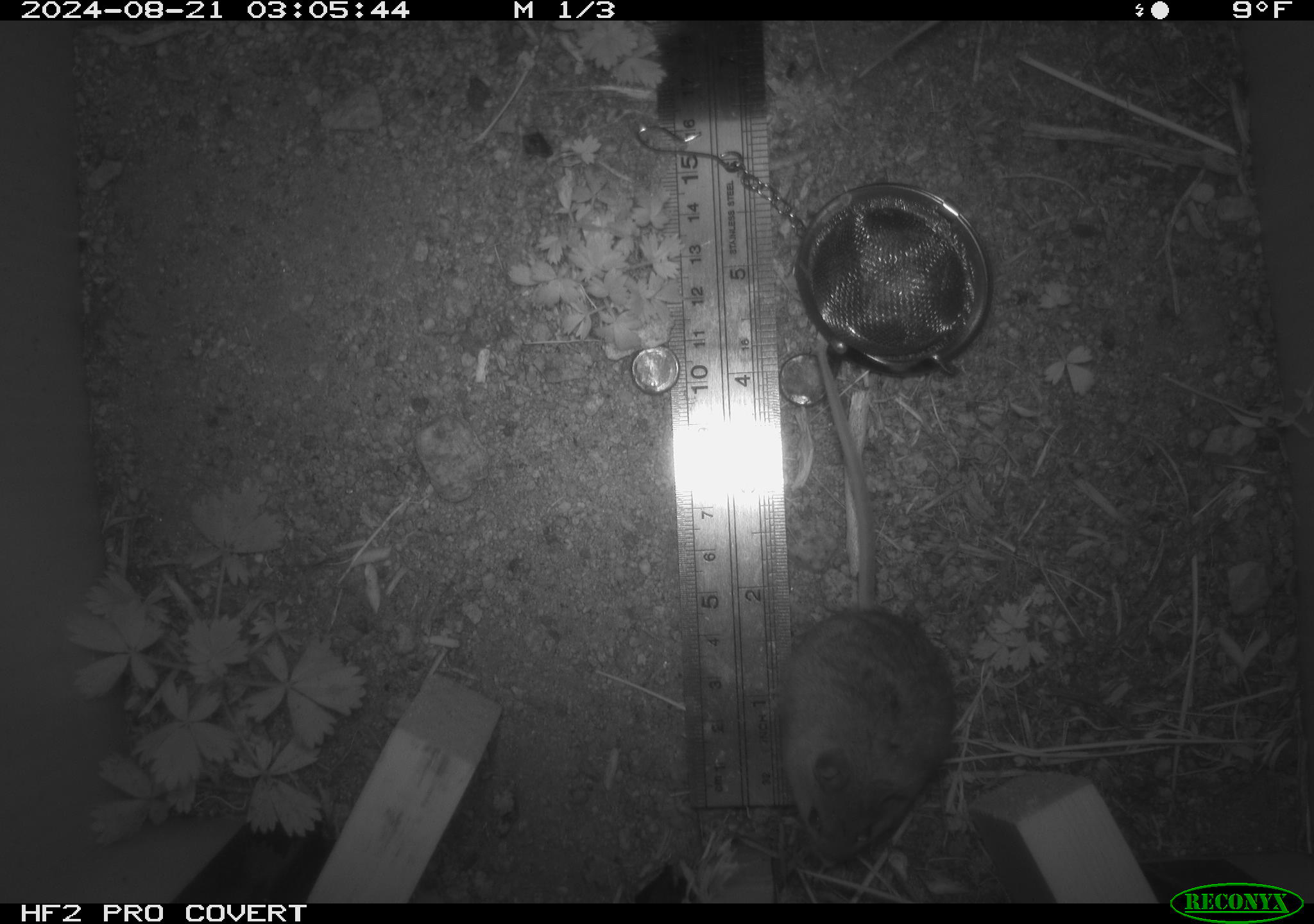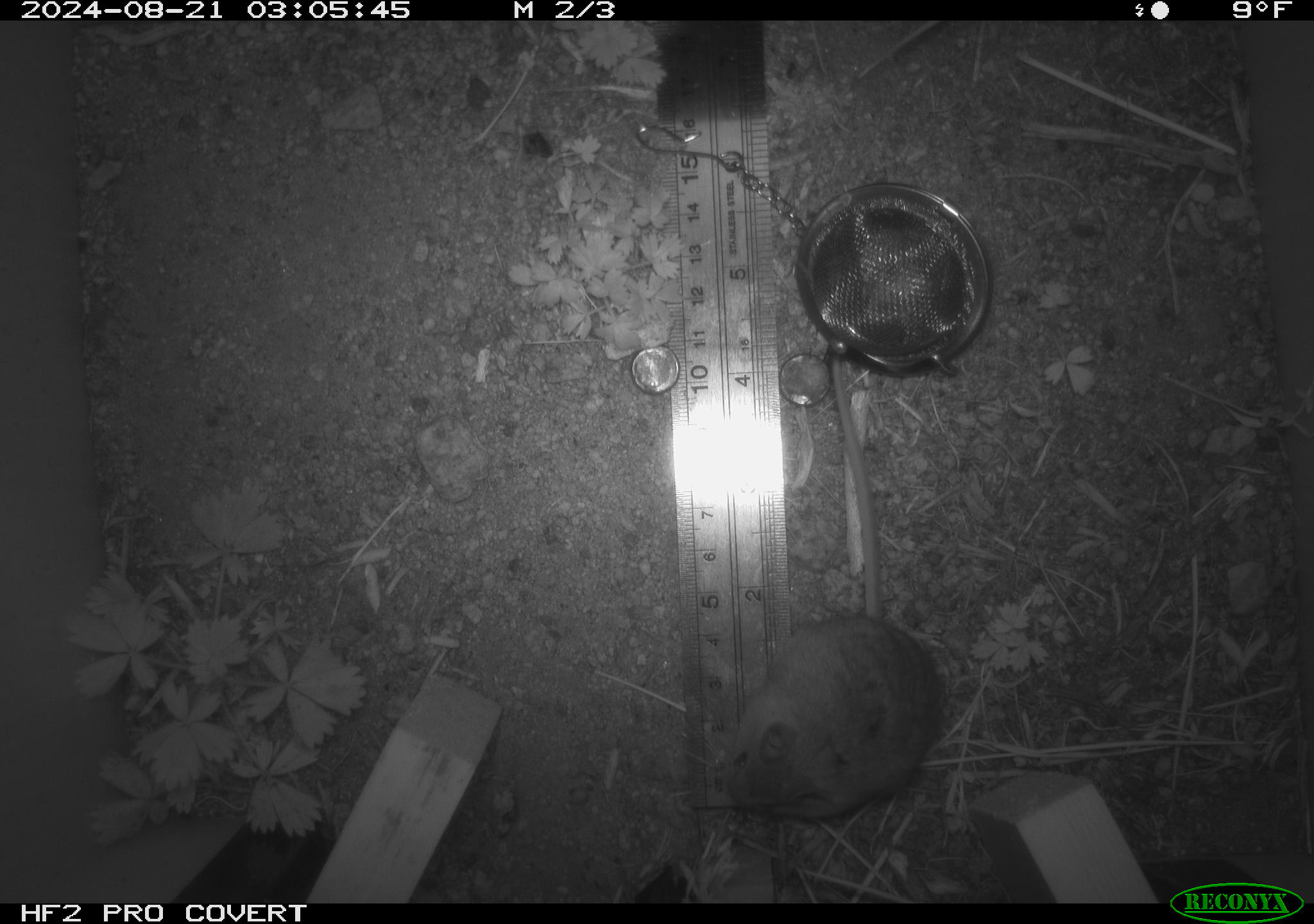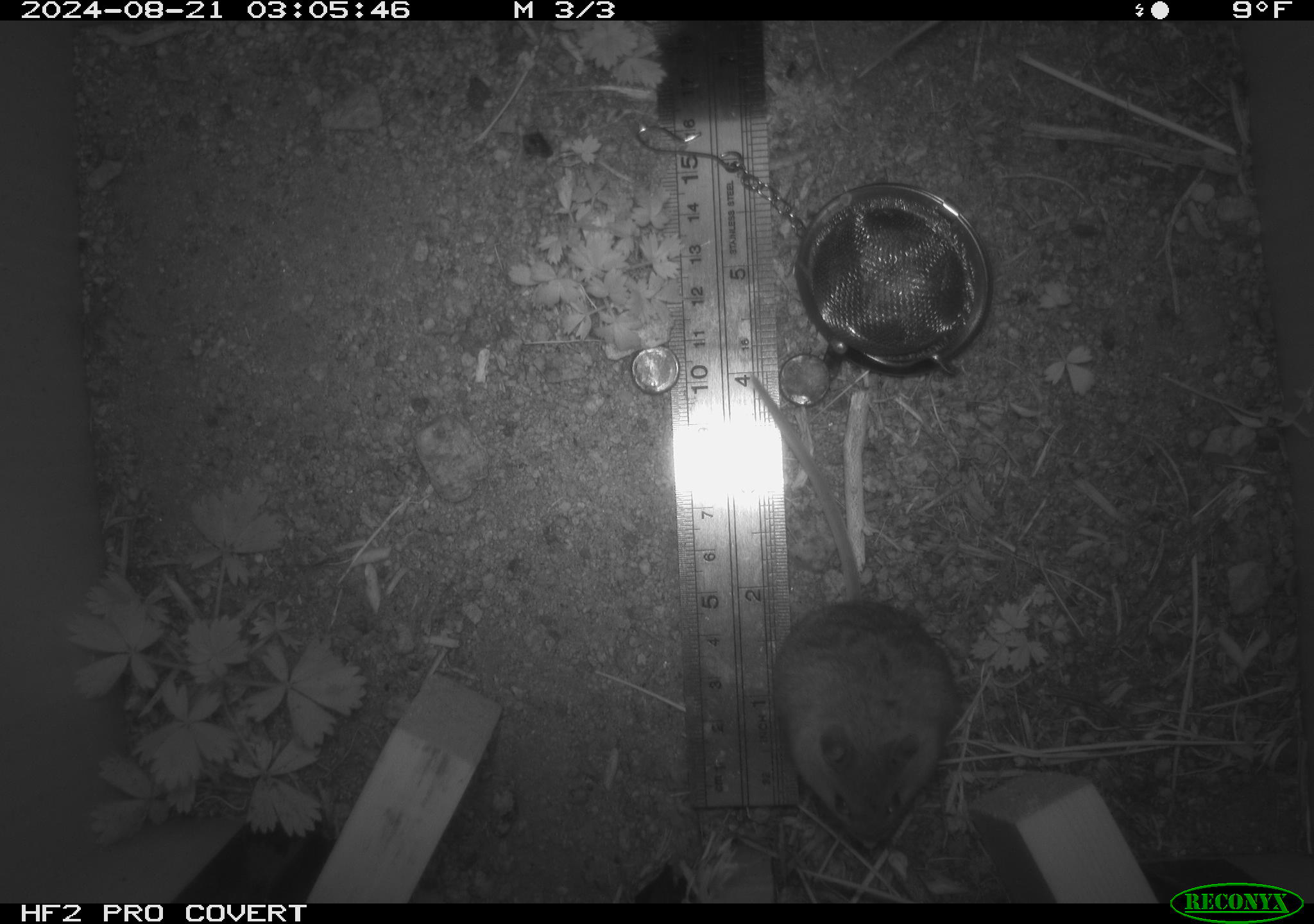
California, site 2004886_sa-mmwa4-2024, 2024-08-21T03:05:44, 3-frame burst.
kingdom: Animalia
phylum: Chordata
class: Mammalia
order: Rodentia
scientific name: Rodentia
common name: mouse species